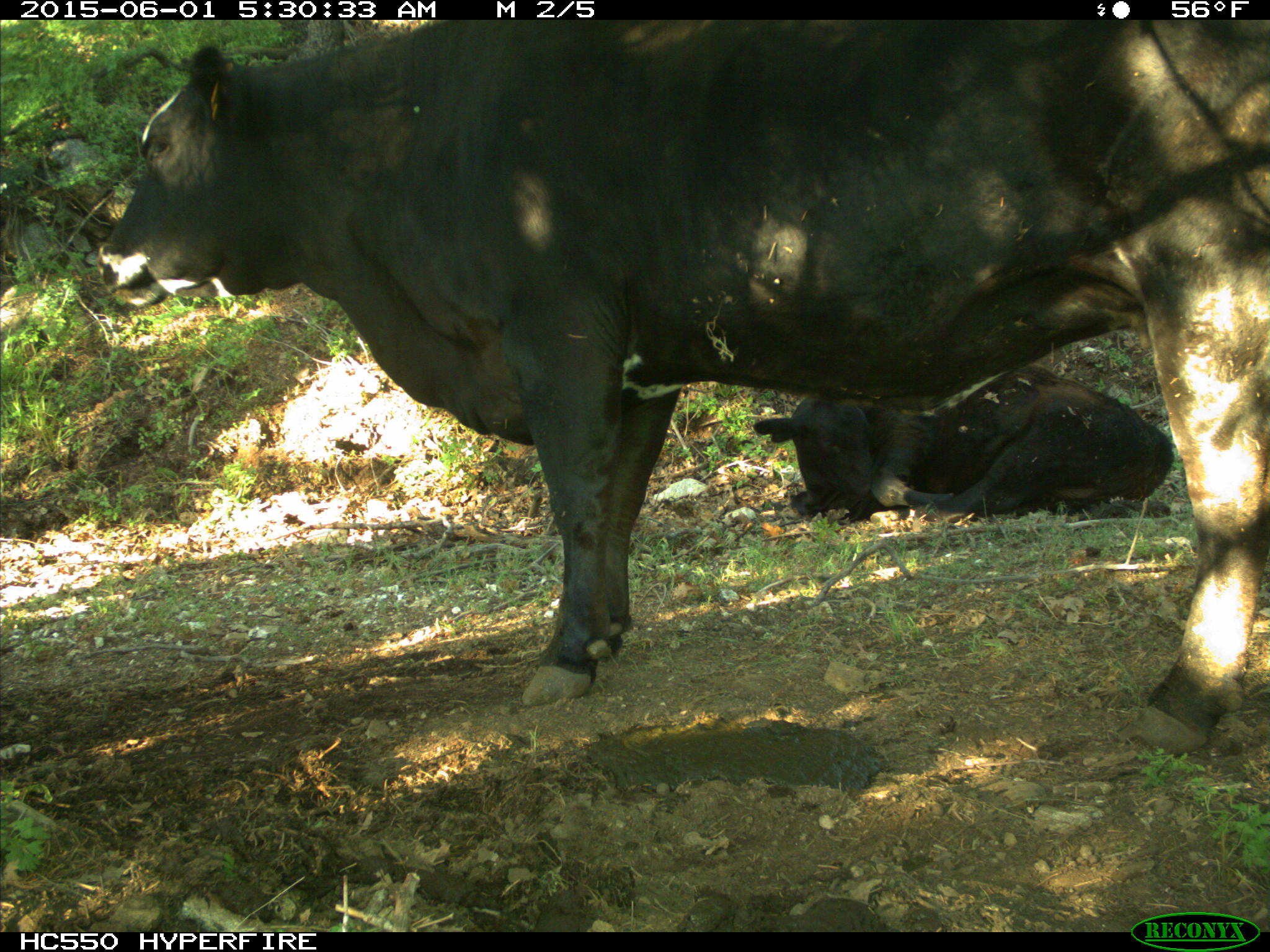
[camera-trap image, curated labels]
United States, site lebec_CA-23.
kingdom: Animalia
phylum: Chordata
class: Mammalia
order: Artiodactyla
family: Bovidae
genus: Bos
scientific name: Bos taurus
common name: domestic cow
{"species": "Bos taurus (domestic cow)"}